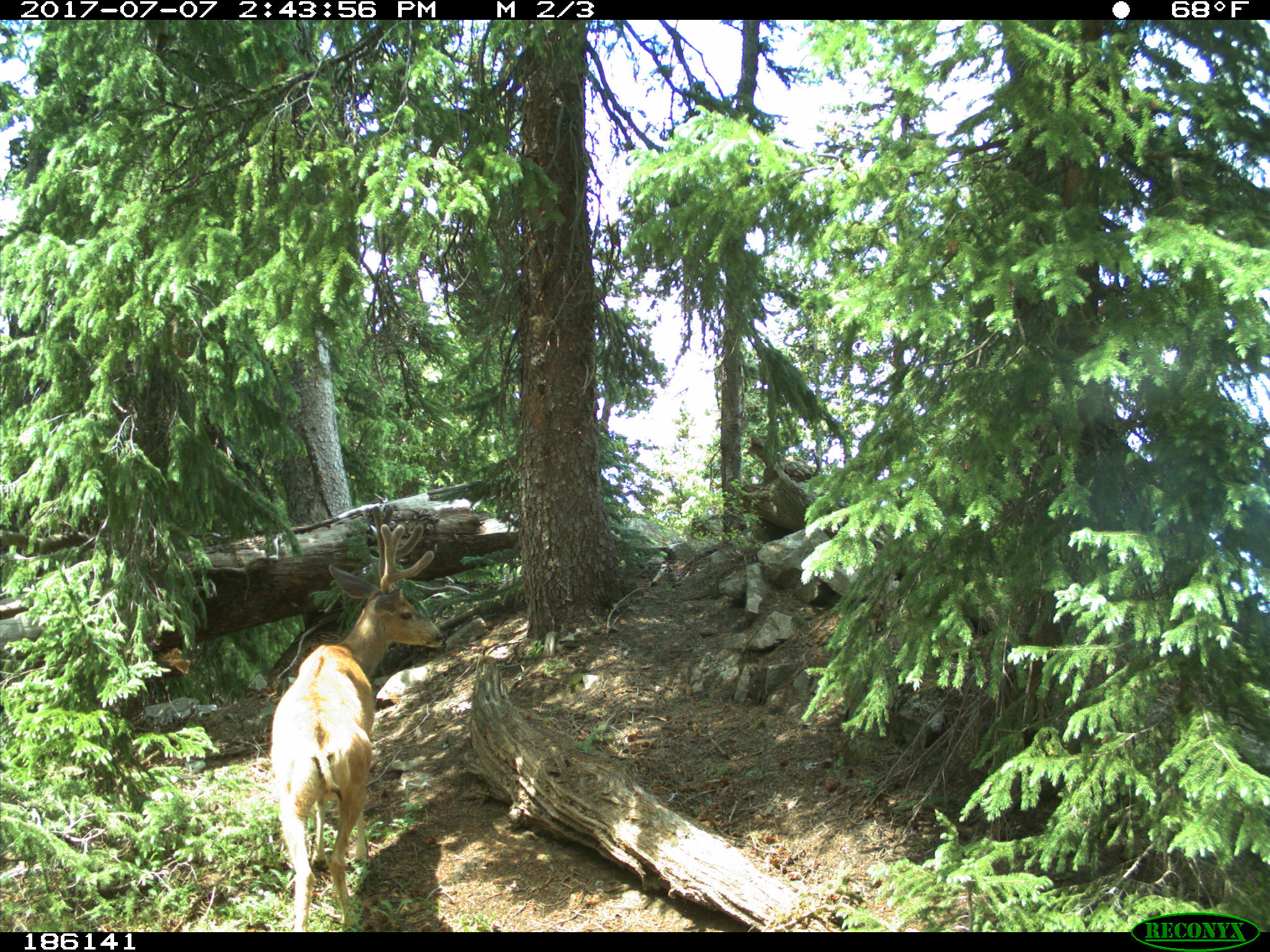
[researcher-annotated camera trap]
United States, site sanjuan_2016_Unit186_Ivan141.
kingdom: Animalia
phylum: Chordata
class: Mammalia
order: Artiodactyla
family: Cervidae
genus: Odocoileus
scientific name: Odocoileus hemionus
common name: mule deer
Odocoileus hemionus (mule deer).